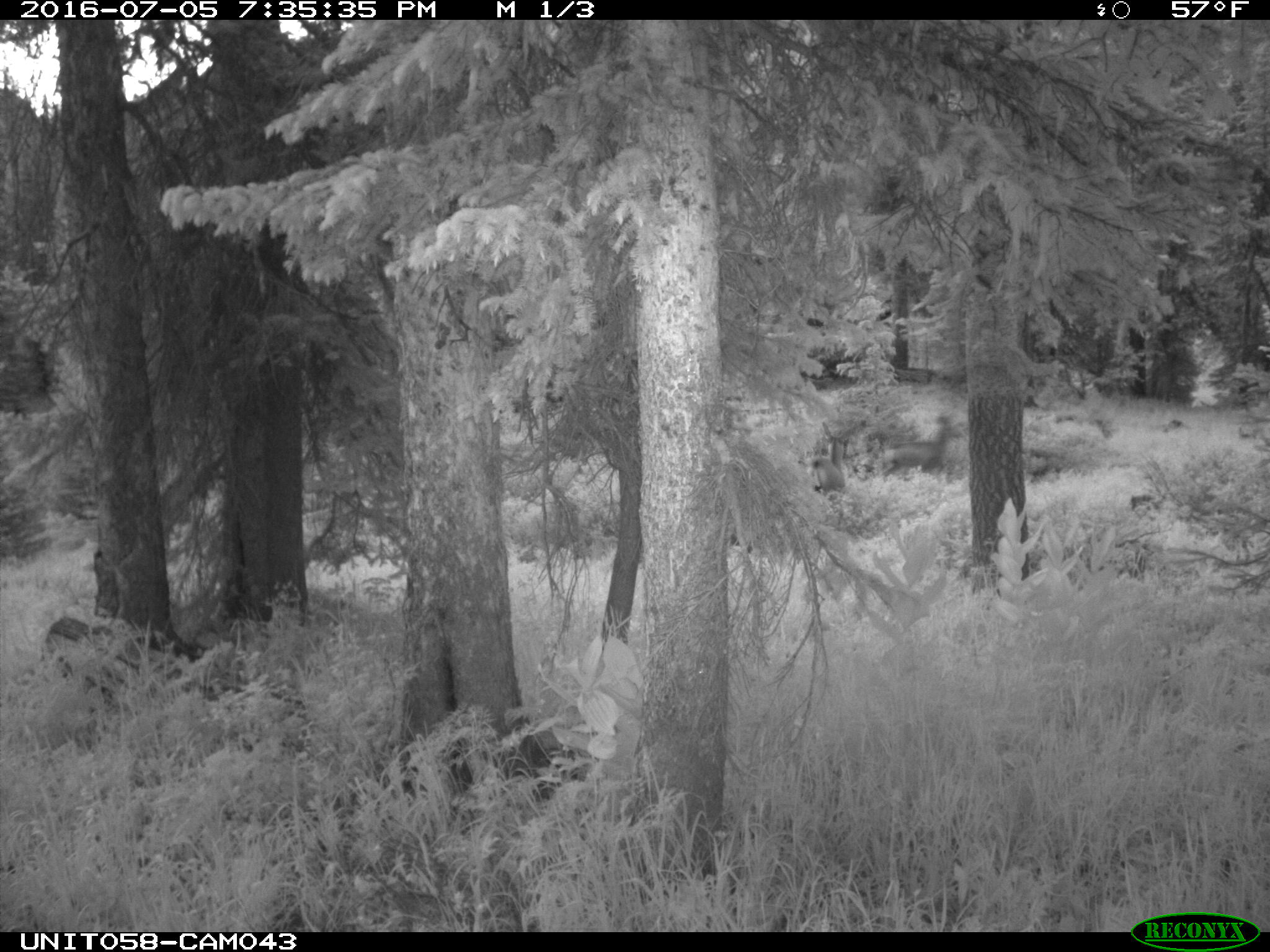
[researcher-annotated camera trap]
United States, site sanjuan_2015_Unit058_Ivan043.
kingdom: Animalia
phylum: Chordata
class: Mammalia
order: Artiodactyla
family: Cervidae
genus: Odocoileus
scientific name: Odocoileus hemionus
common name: mule deer